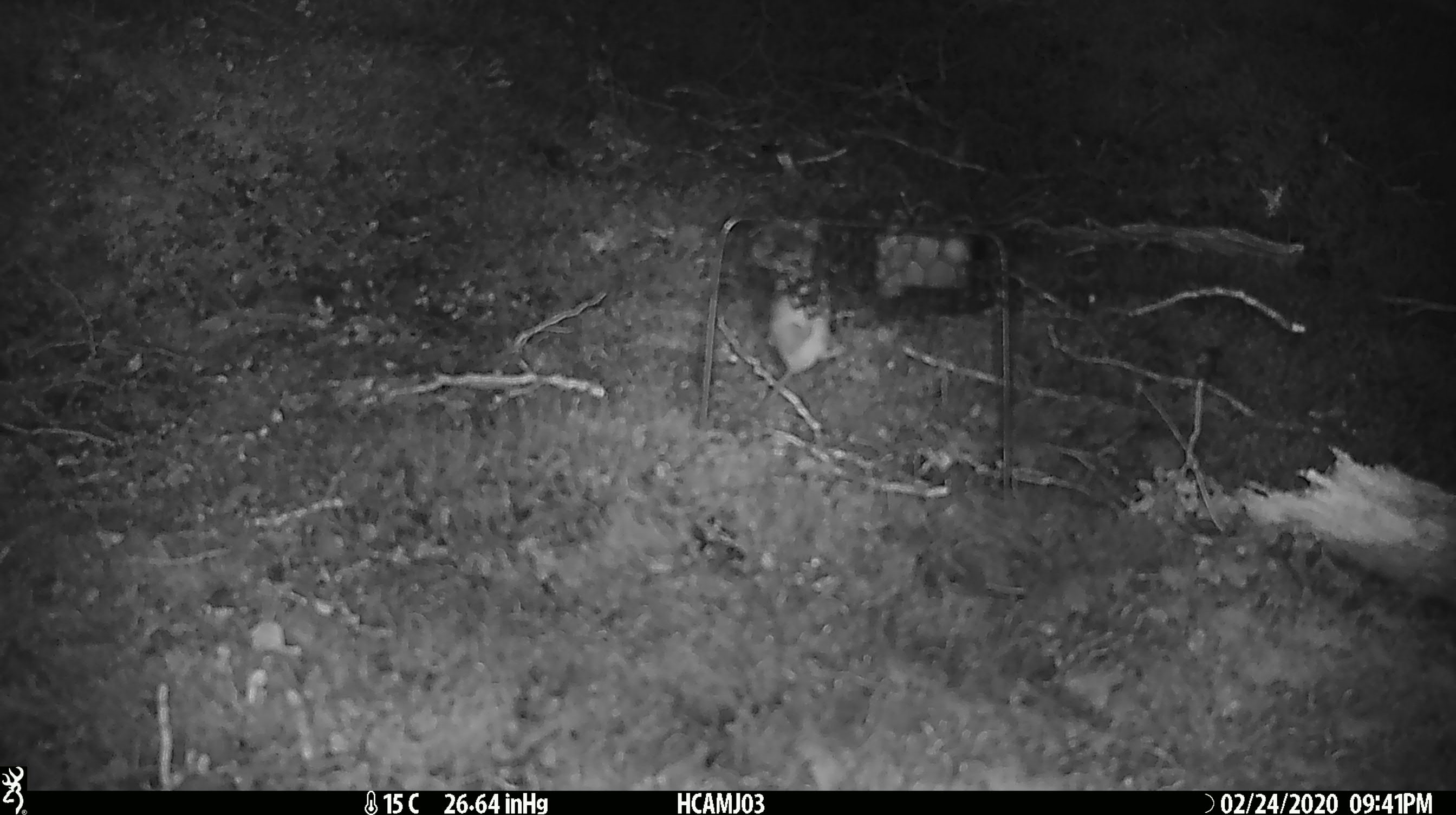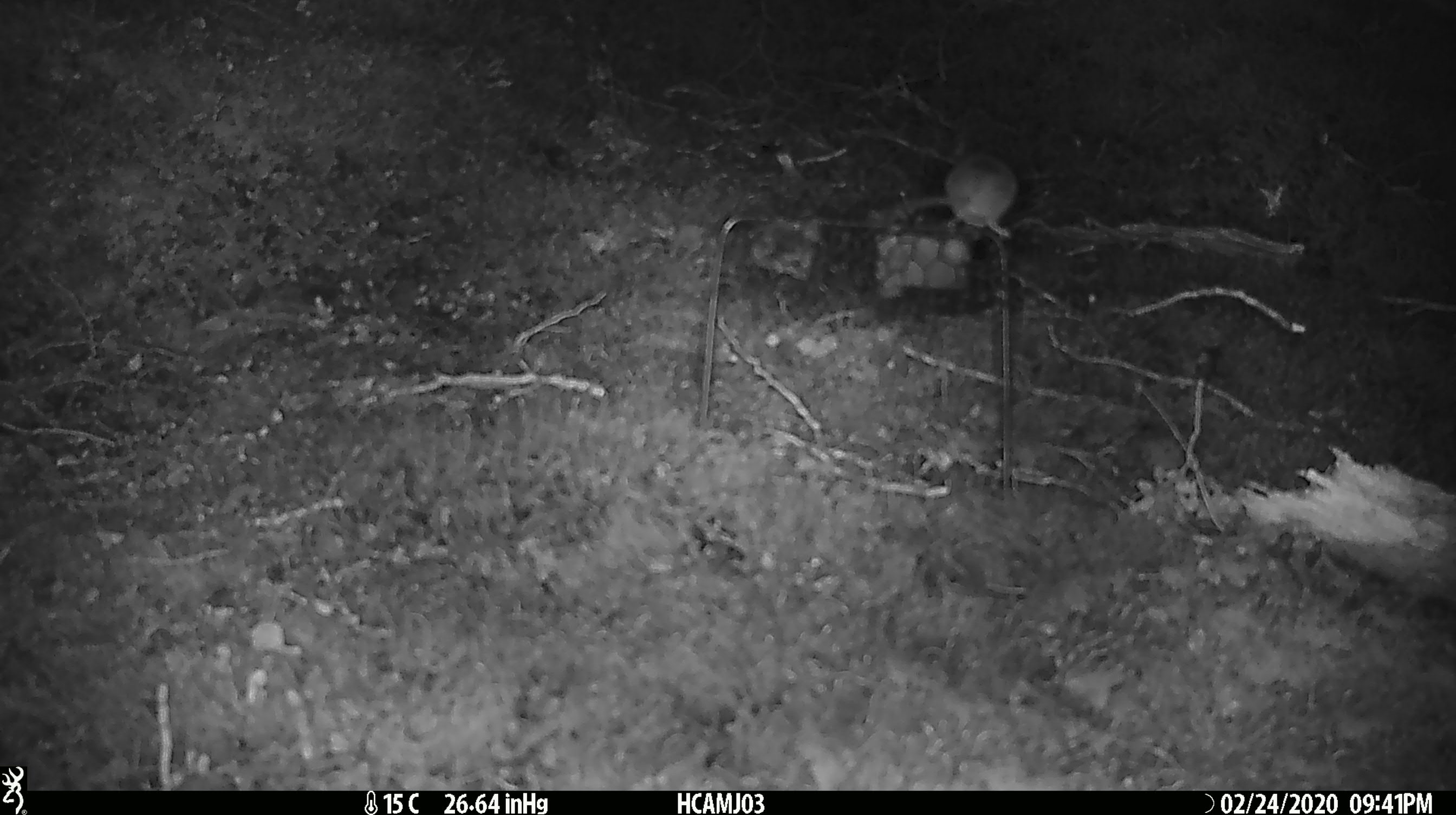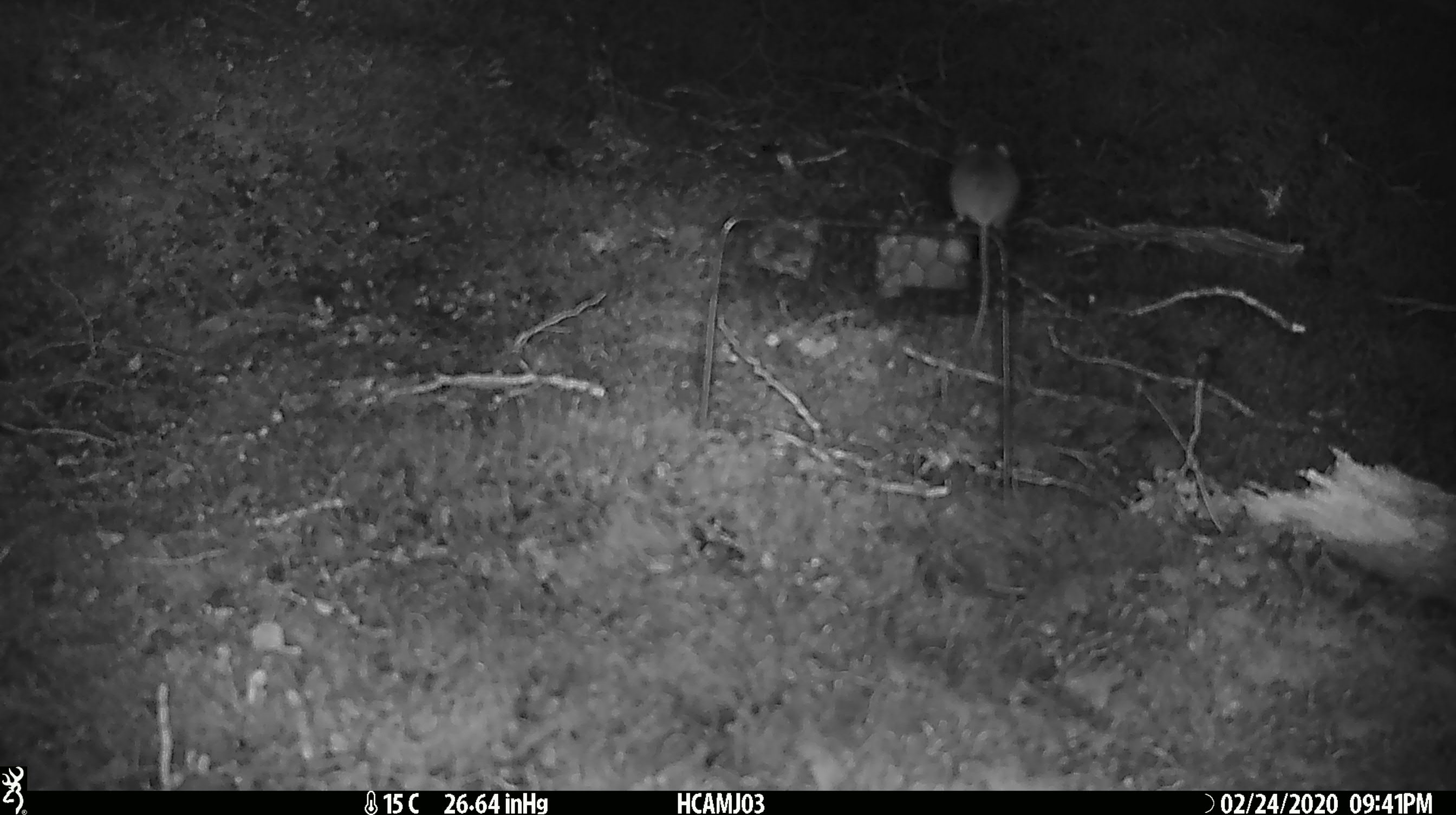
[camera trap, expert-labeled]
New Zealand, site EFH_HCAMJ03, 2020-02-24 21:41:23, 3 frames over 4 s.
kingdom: Animalia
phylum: Chordata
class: Mammalia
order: Rodentia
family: Muridae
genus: Mus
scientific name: Mus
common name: mouse